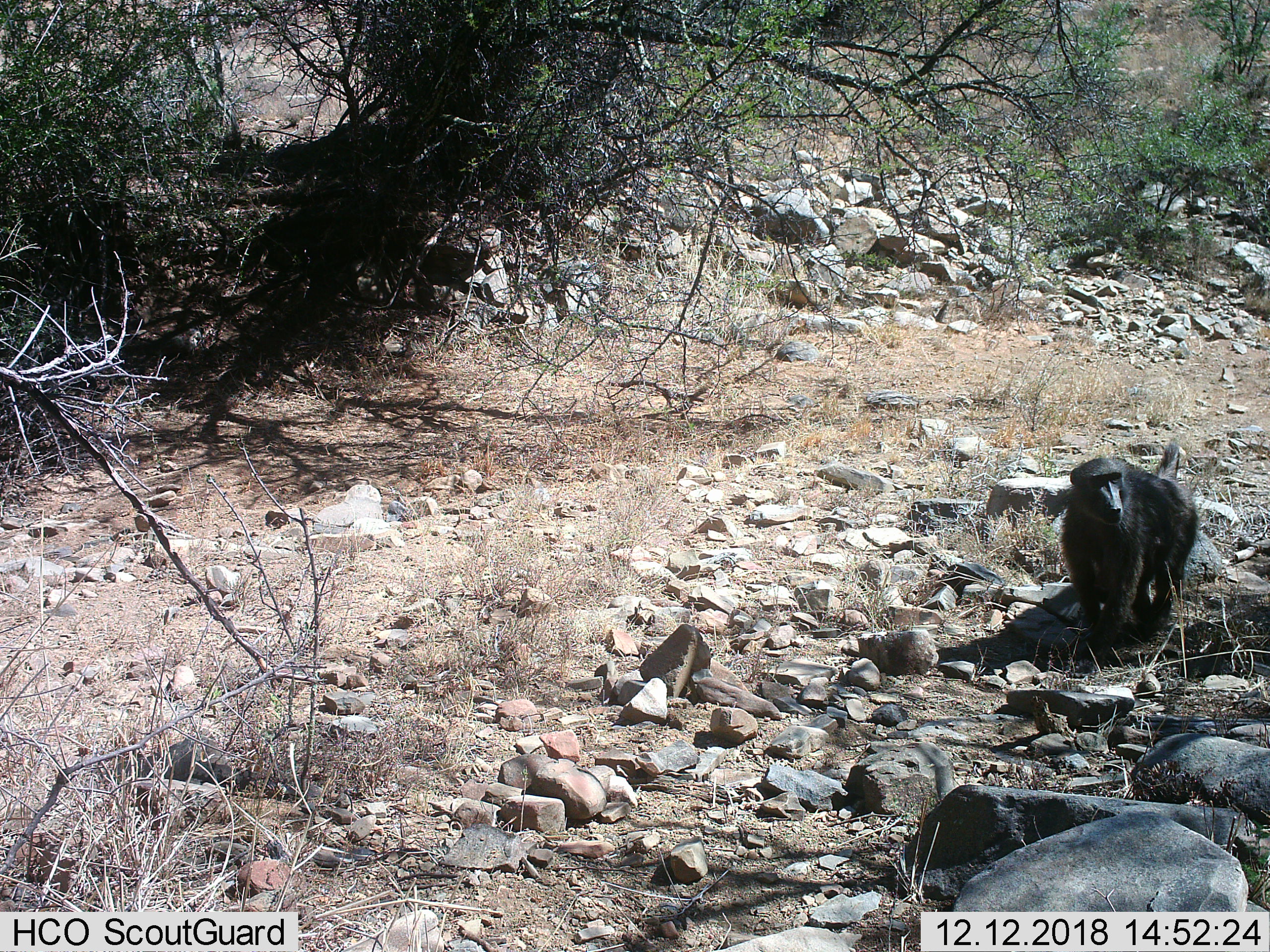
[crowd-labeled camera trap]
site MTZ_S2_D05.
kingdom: Animalia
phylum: Chordata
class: Mammalia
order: Primates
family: Cercopithecidae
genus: Papio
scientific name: Papio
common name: baboon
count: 1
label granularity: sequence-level